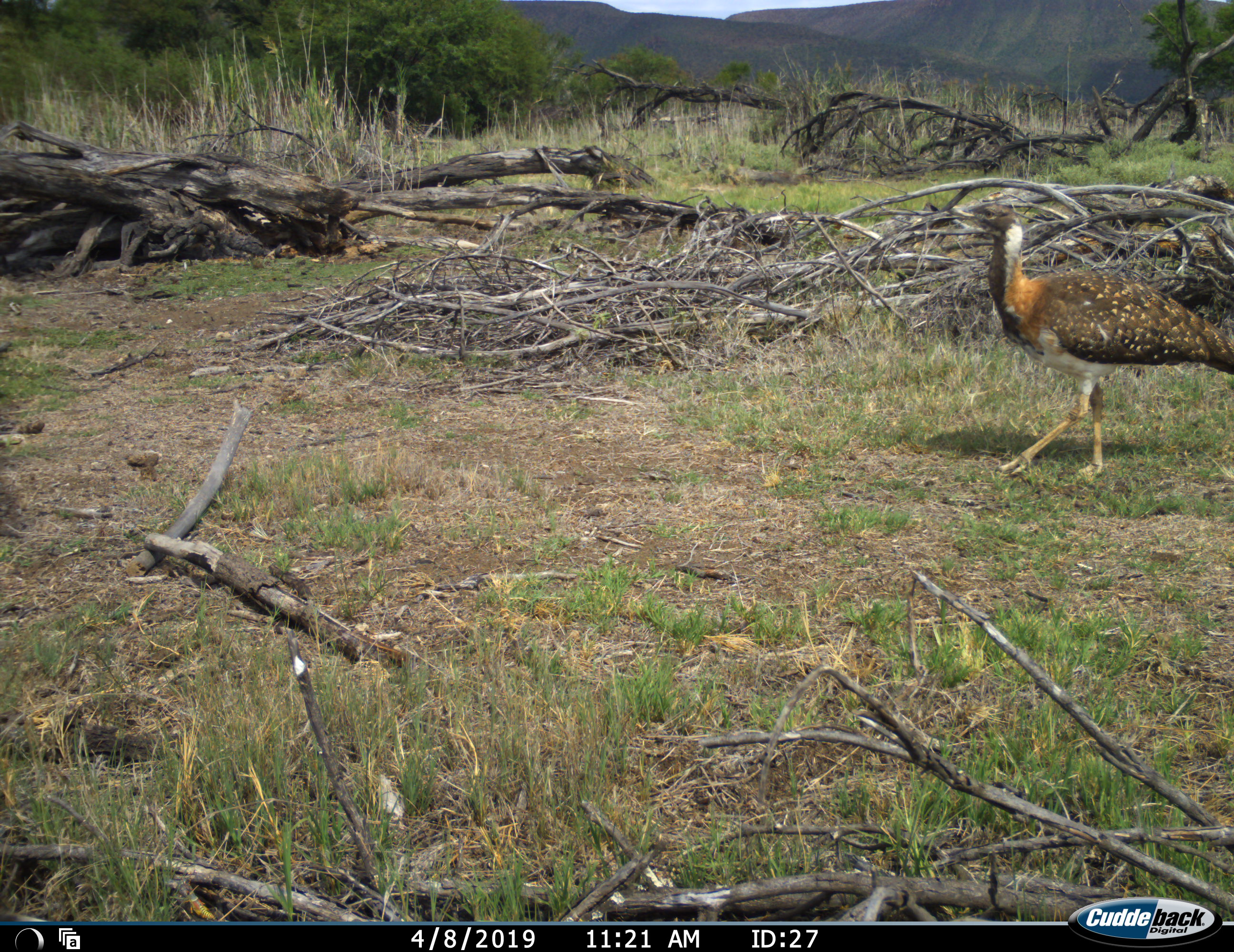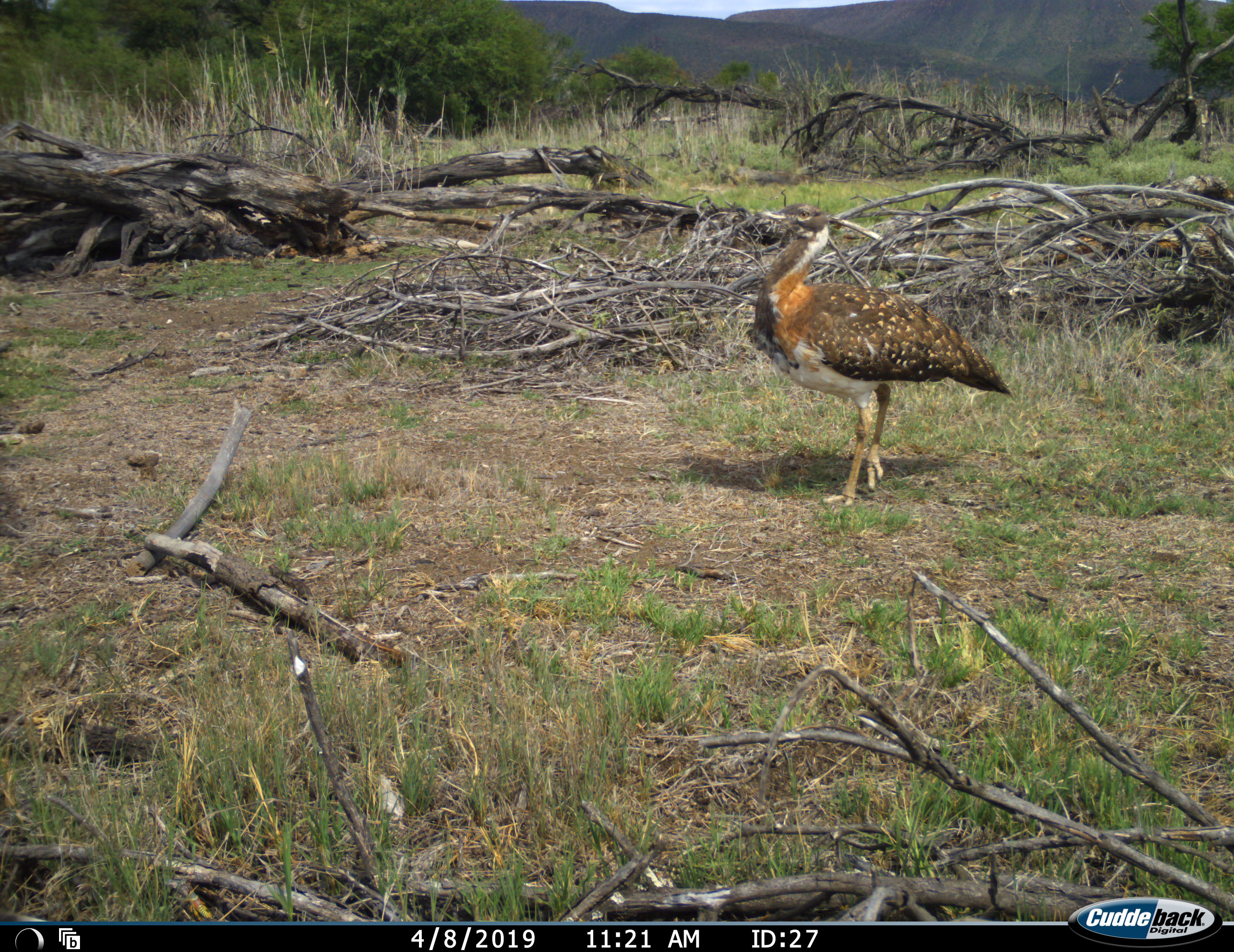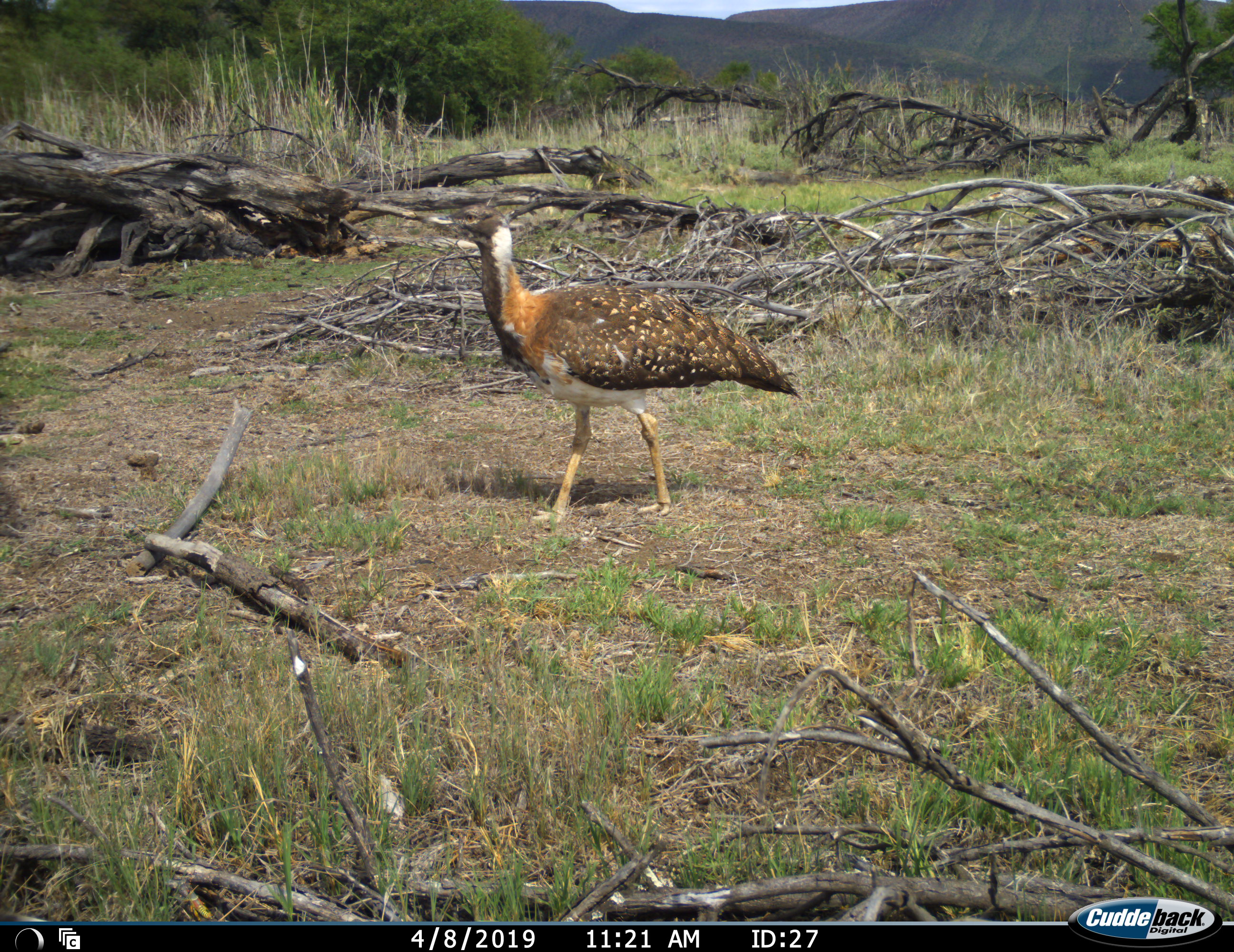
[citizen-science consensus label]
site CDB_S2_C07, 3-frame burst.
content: unidentified animal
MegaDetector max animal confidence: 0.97